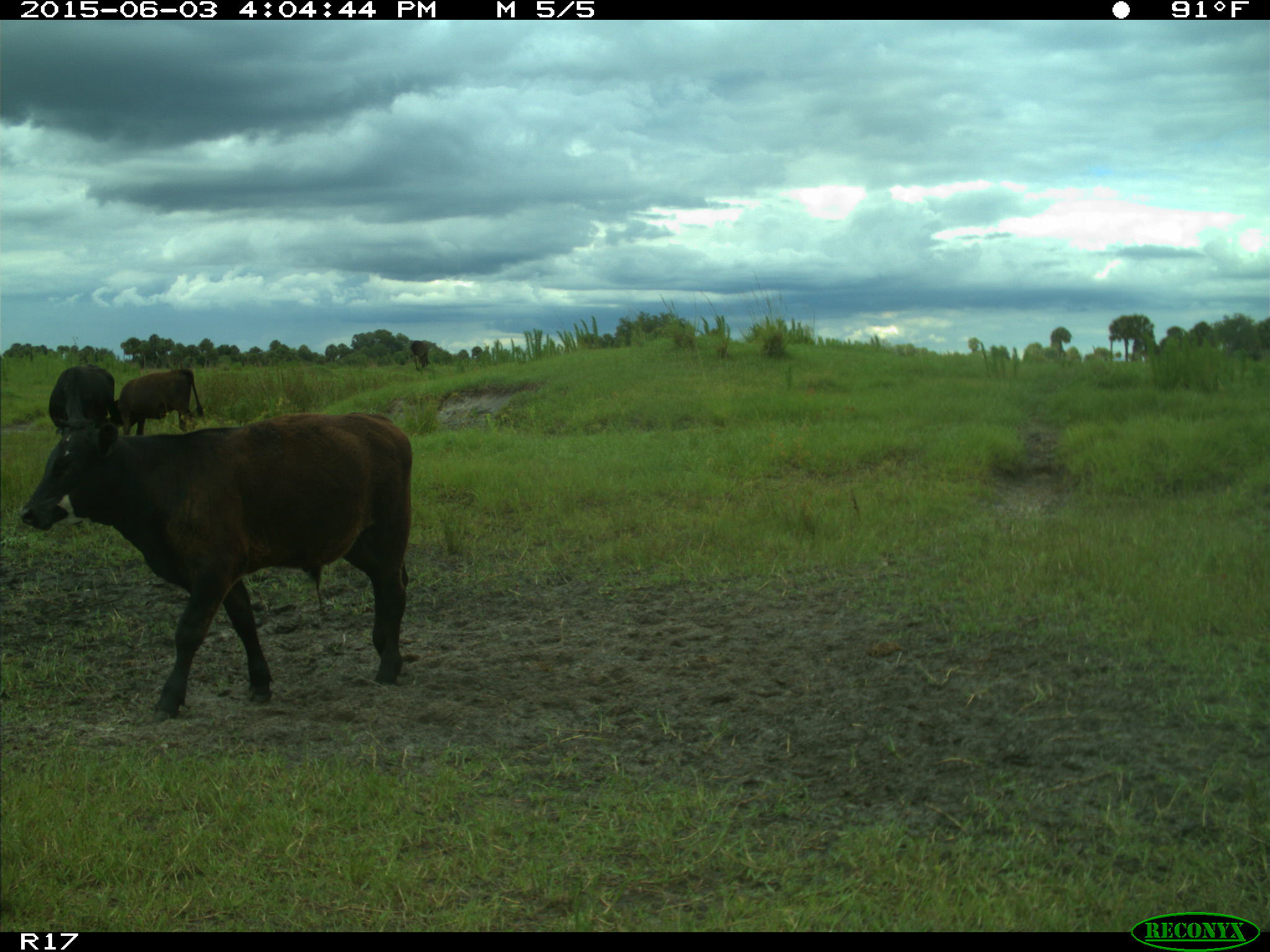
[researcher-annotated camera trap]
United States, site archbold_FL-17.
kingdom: Animalia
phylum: Chordata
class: Mammalia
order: Artiodactyla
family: Bovidae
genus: Bos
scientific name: Bos taurus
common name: domestic cow